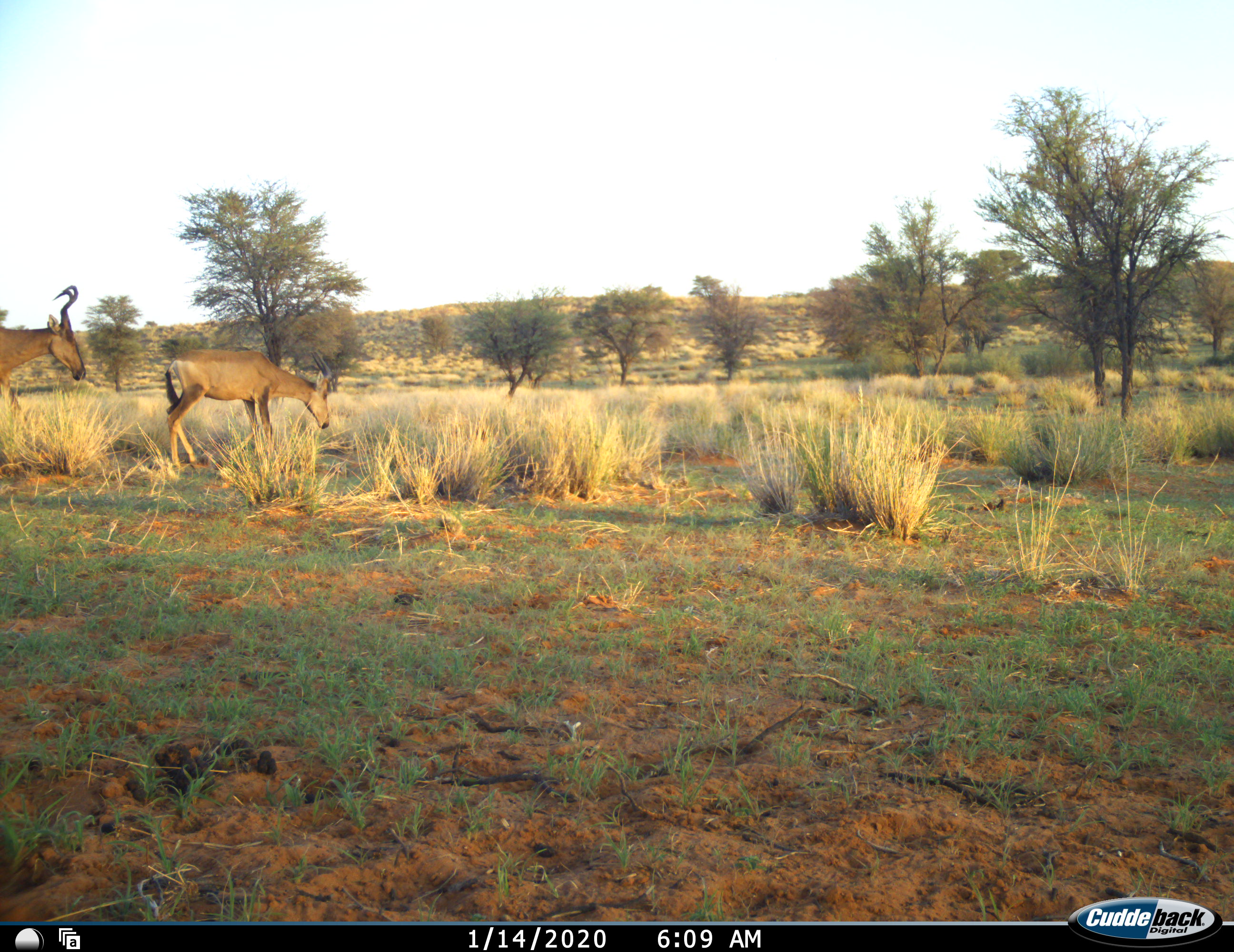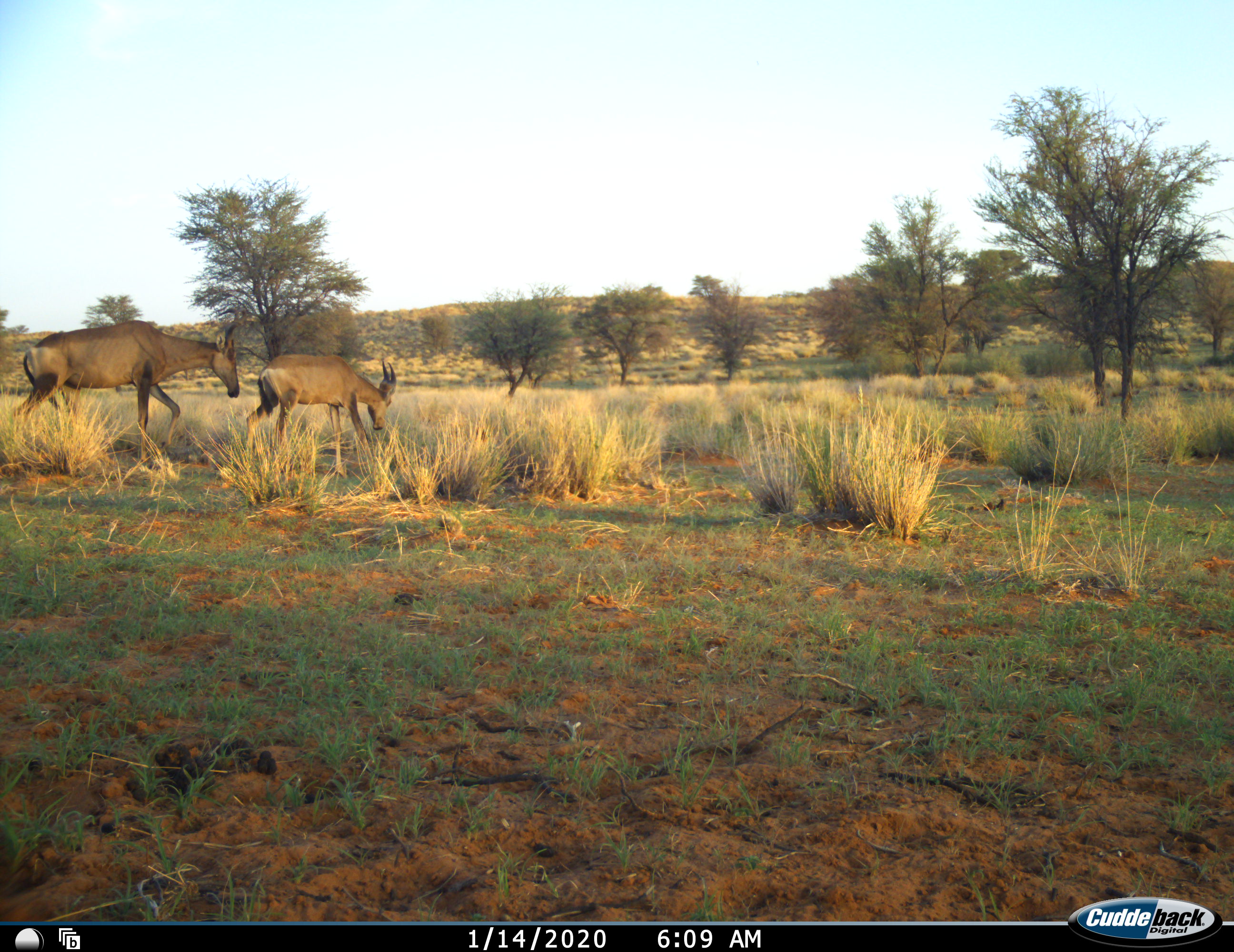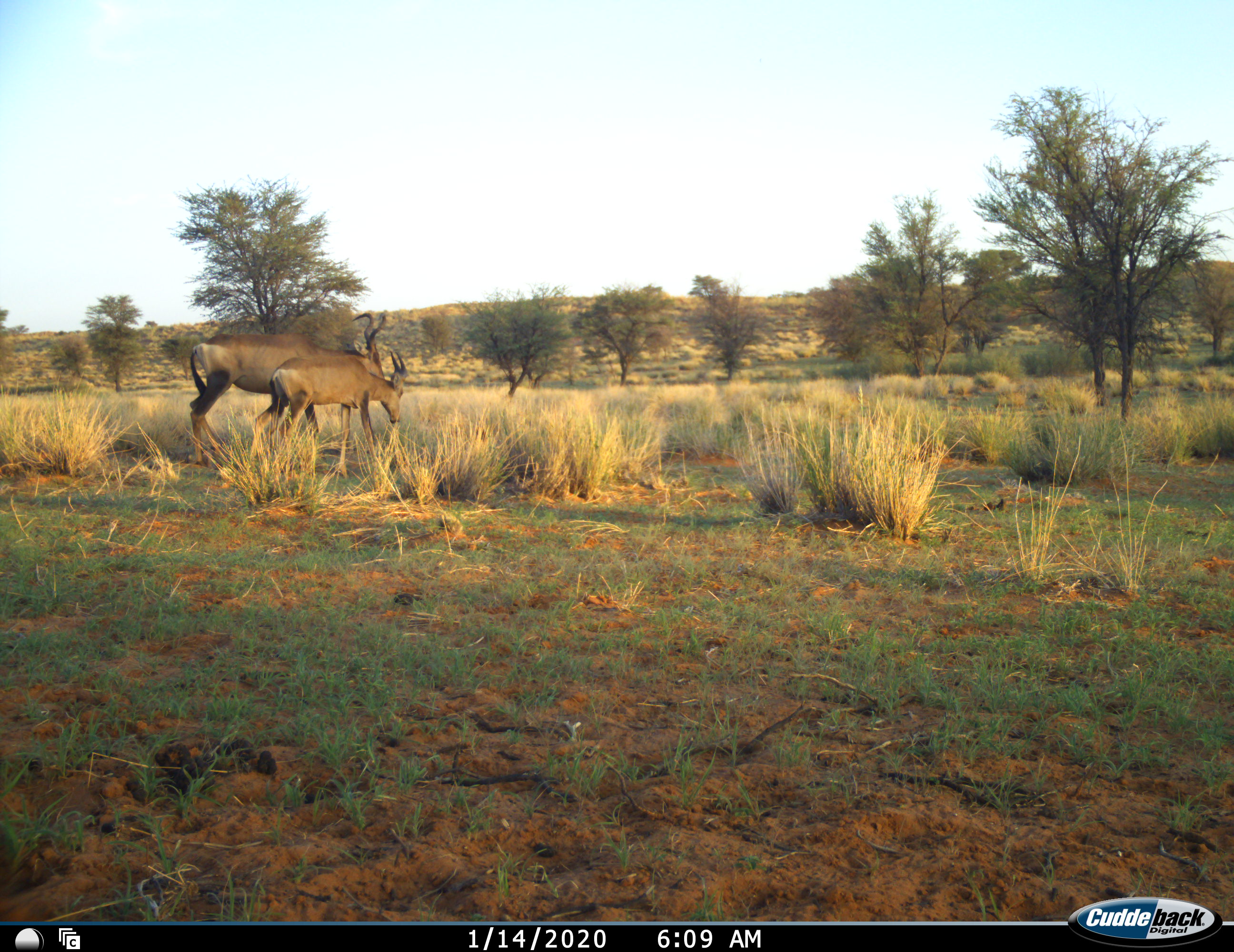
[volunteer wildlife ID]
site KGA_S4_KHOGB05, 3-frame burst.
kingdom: Animalia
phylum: Chordata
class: Mammalia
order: Artiodactyla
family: Bovidae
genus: Alcelaphus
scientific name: Alcelaphus buselaphus caama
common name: red hartebeest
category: hartebeestred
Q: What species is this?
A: Hartebeestred (red hartebeest) (Alcelaphus buselaphus caama).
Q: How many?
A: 2.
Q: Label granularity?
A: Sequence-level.